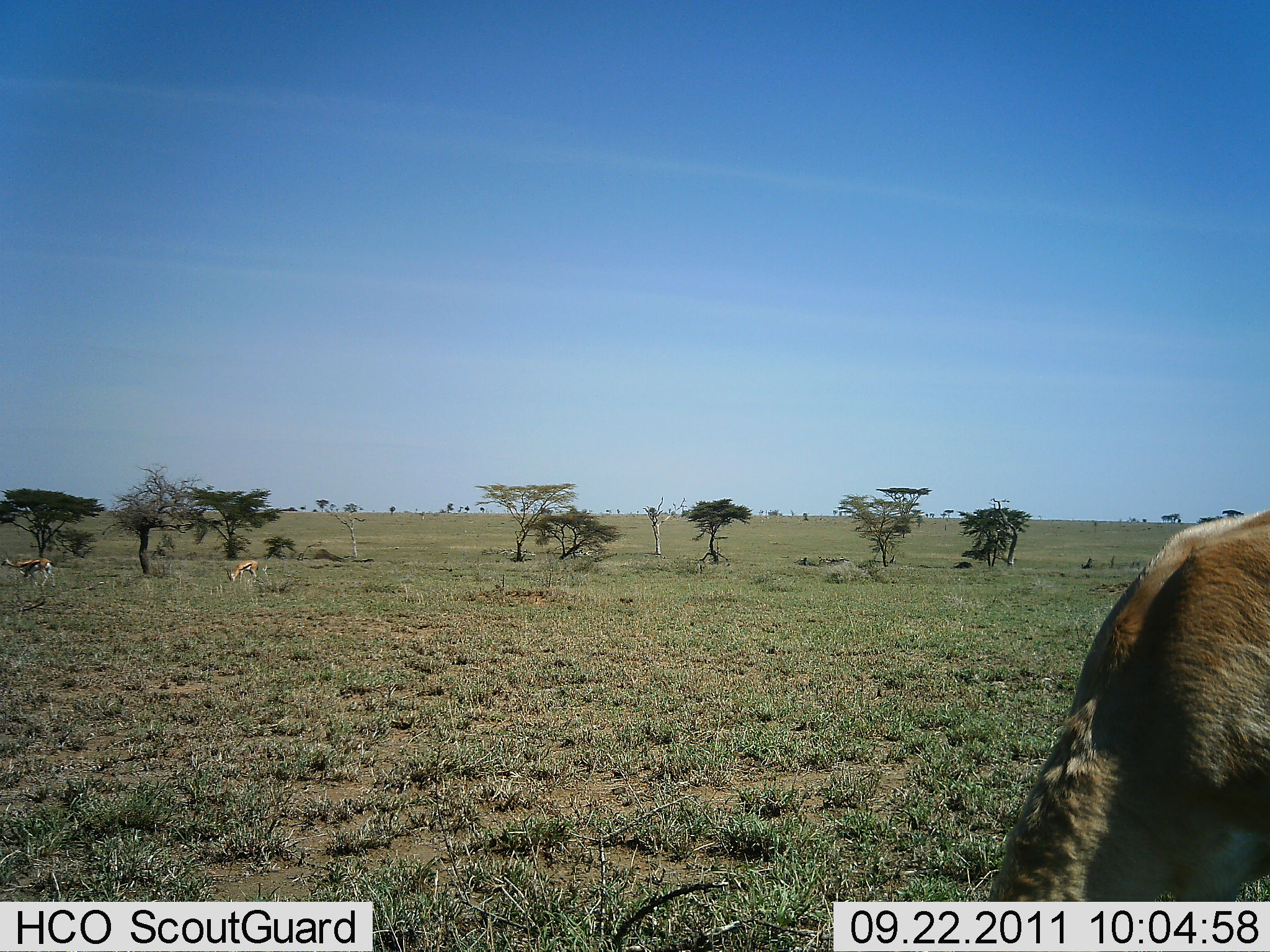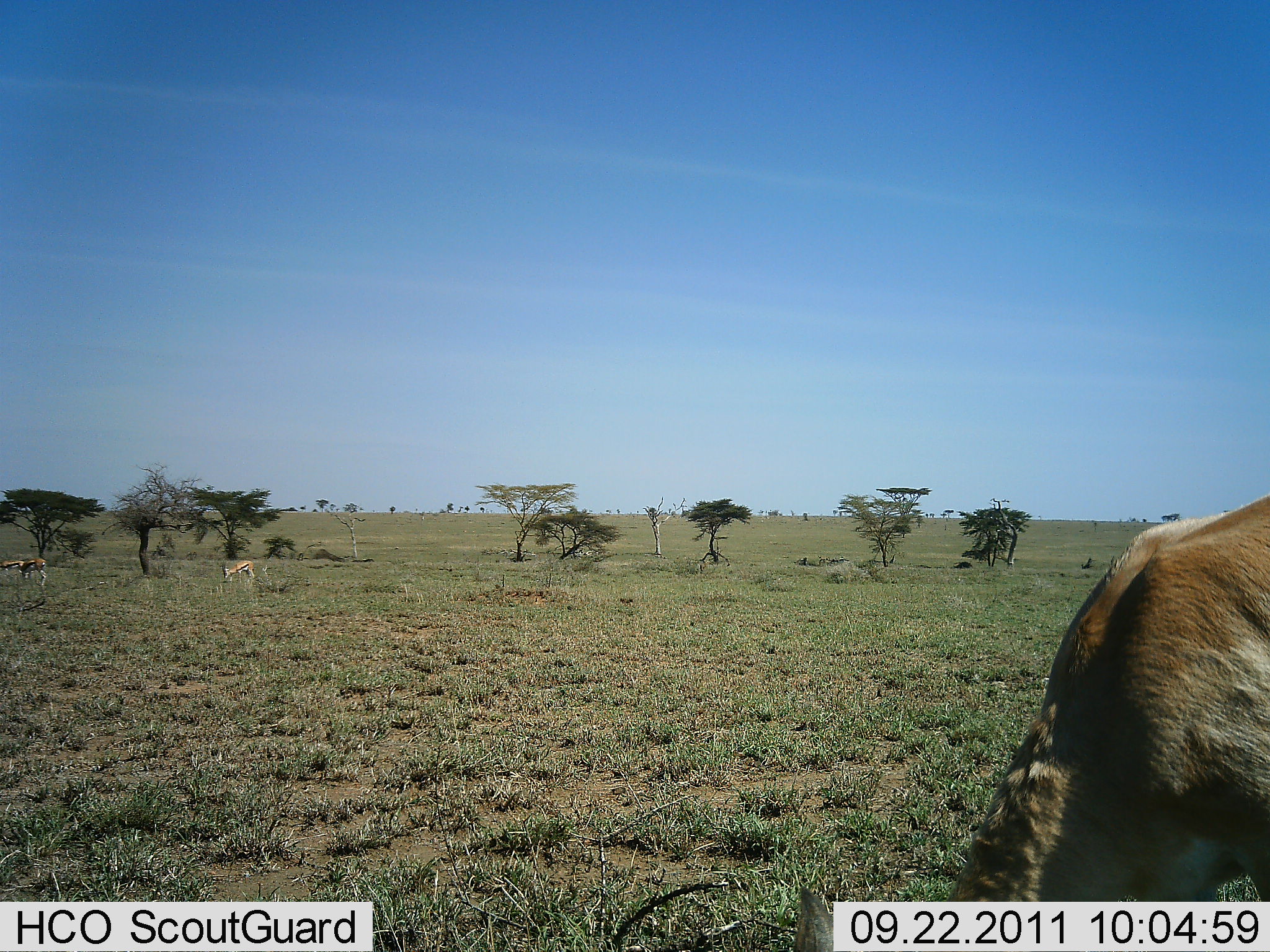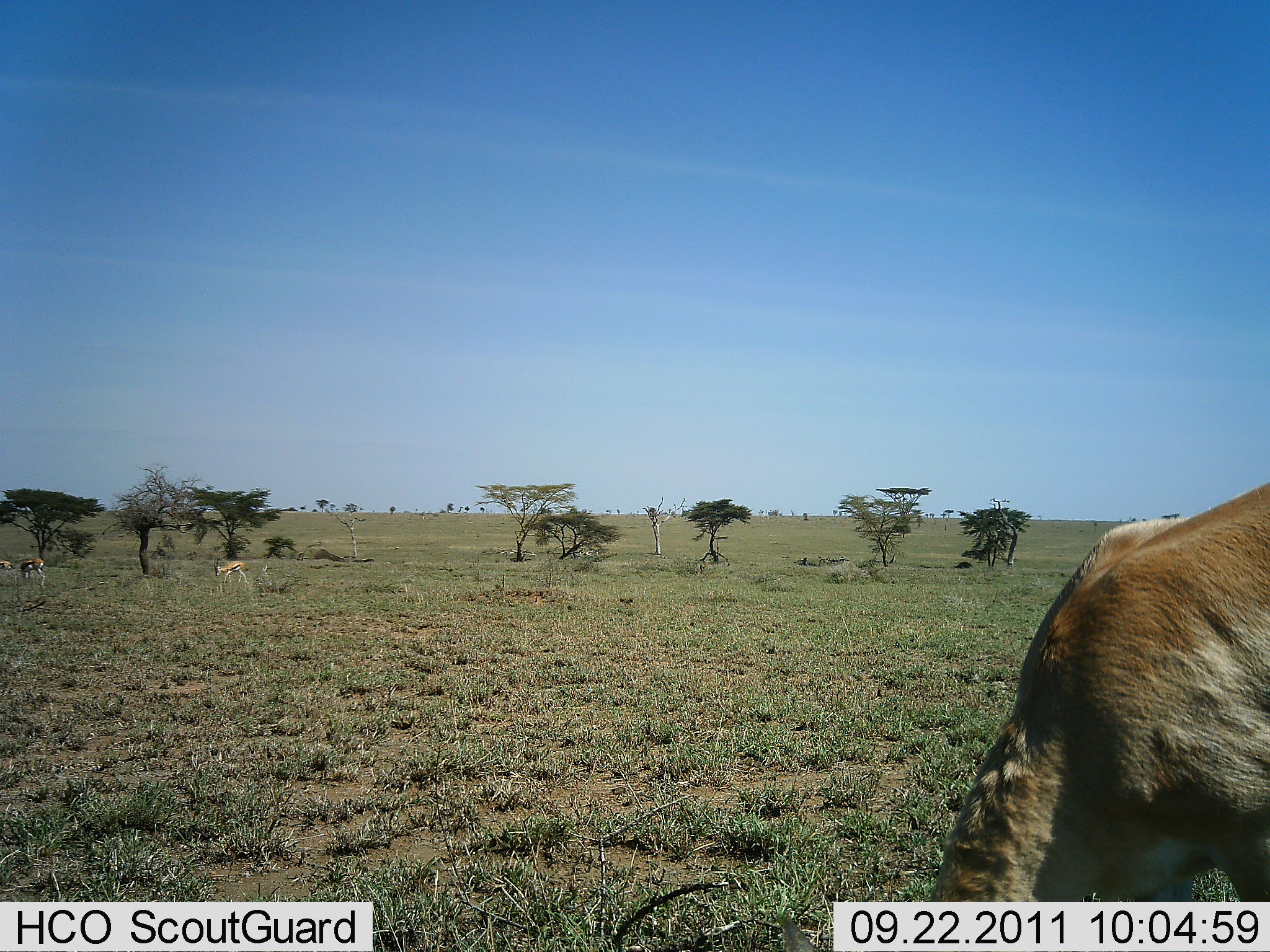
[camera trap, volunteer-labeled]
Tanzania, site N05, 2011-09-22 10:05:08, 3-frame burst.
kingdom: Animalia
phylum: Chordata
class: Mammalia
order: Artiodactyla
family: Bovidae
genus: Eudorcas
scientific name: Eudorcas thomsonii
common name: thomson's gazelle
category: gazellethomsons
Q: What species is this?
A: Gazellethomsons (thomson's gazelle) (Eudorcas thomsonii).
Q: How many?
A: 3.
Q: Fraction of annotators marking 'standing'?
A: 45%.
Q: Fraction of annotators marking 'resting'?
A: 0%.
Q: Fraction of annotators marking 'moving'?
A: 45%.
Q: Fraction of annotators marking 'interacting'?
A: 0%.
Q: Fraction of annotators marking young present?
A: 0%.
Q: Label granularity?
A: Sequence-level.